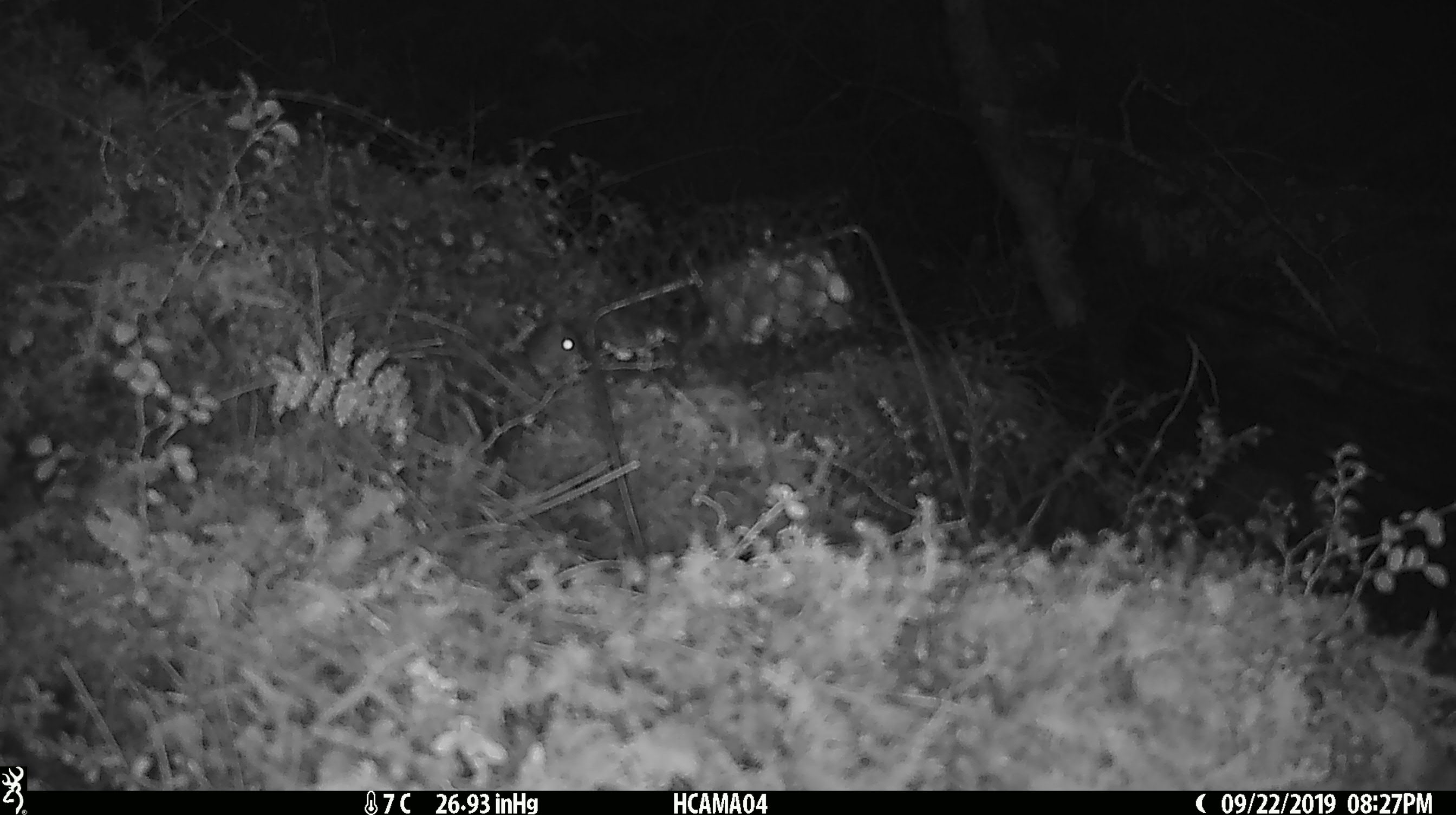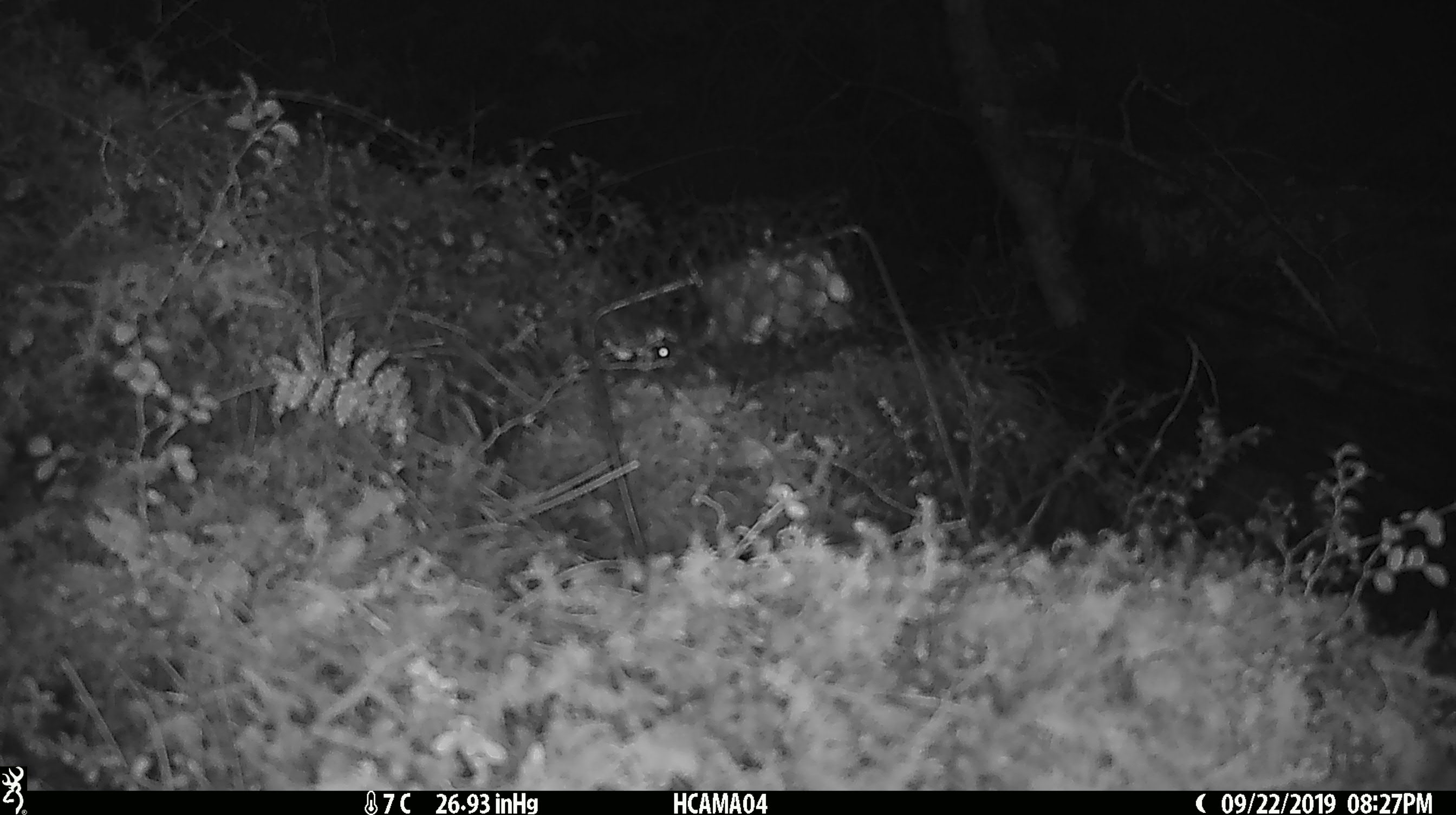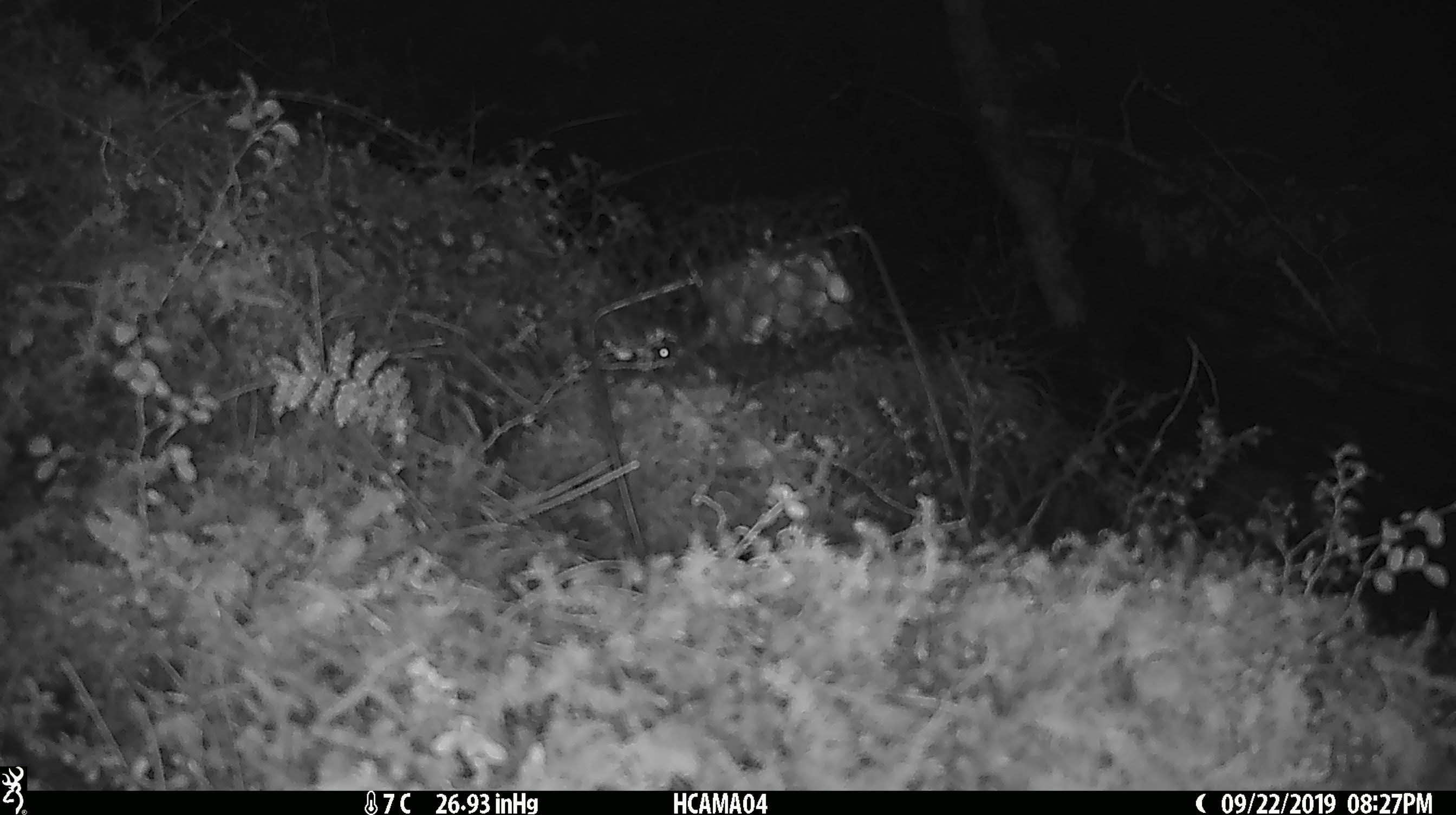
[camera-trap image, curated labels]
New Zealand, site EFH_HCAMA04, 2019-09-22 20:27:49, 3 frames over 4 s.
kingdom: Animalia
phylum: Chordata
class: Mammalia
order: Rodentia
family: Muridae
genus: Mus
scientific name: Mus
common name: mouse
Mouse (Mus).